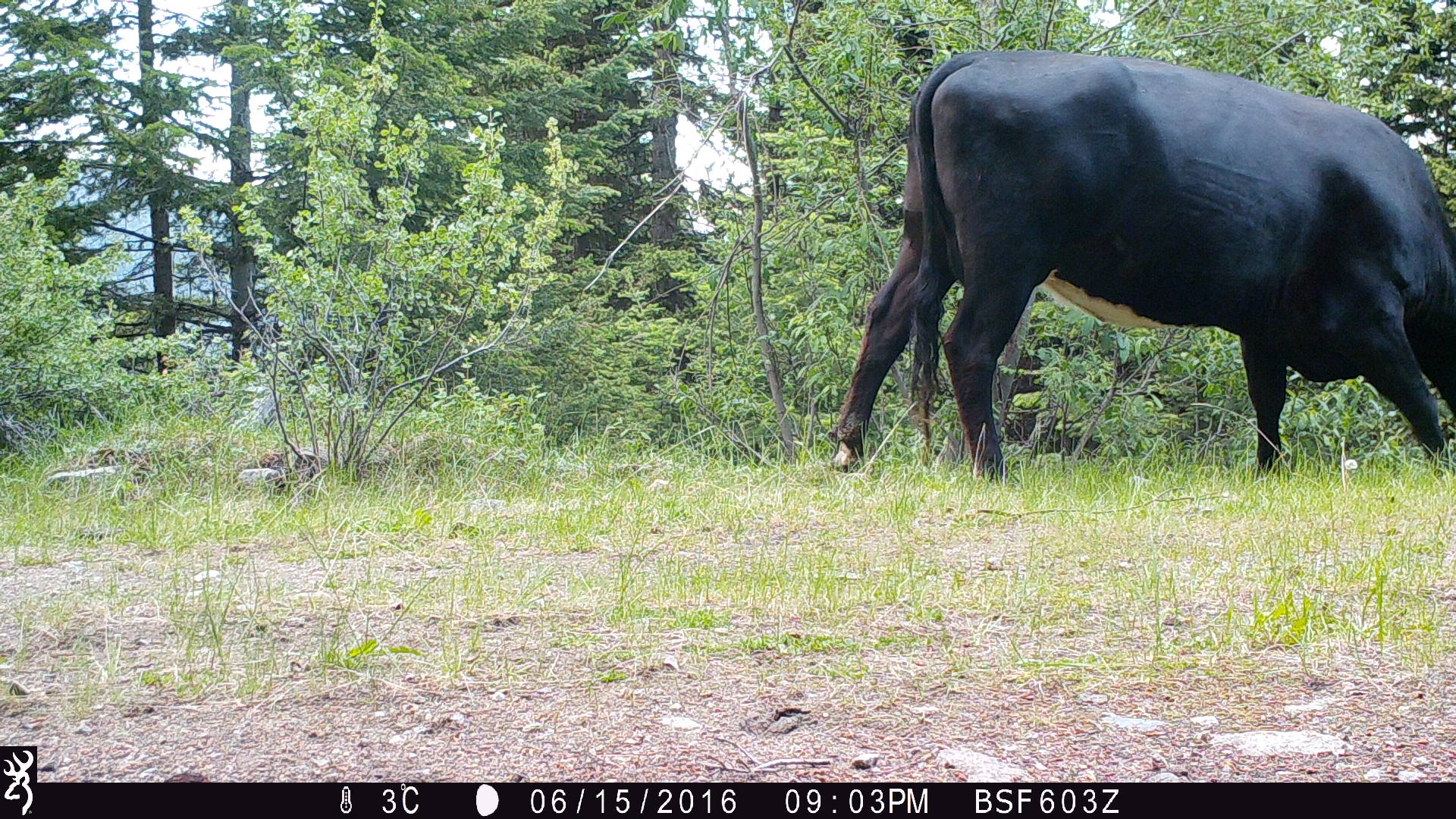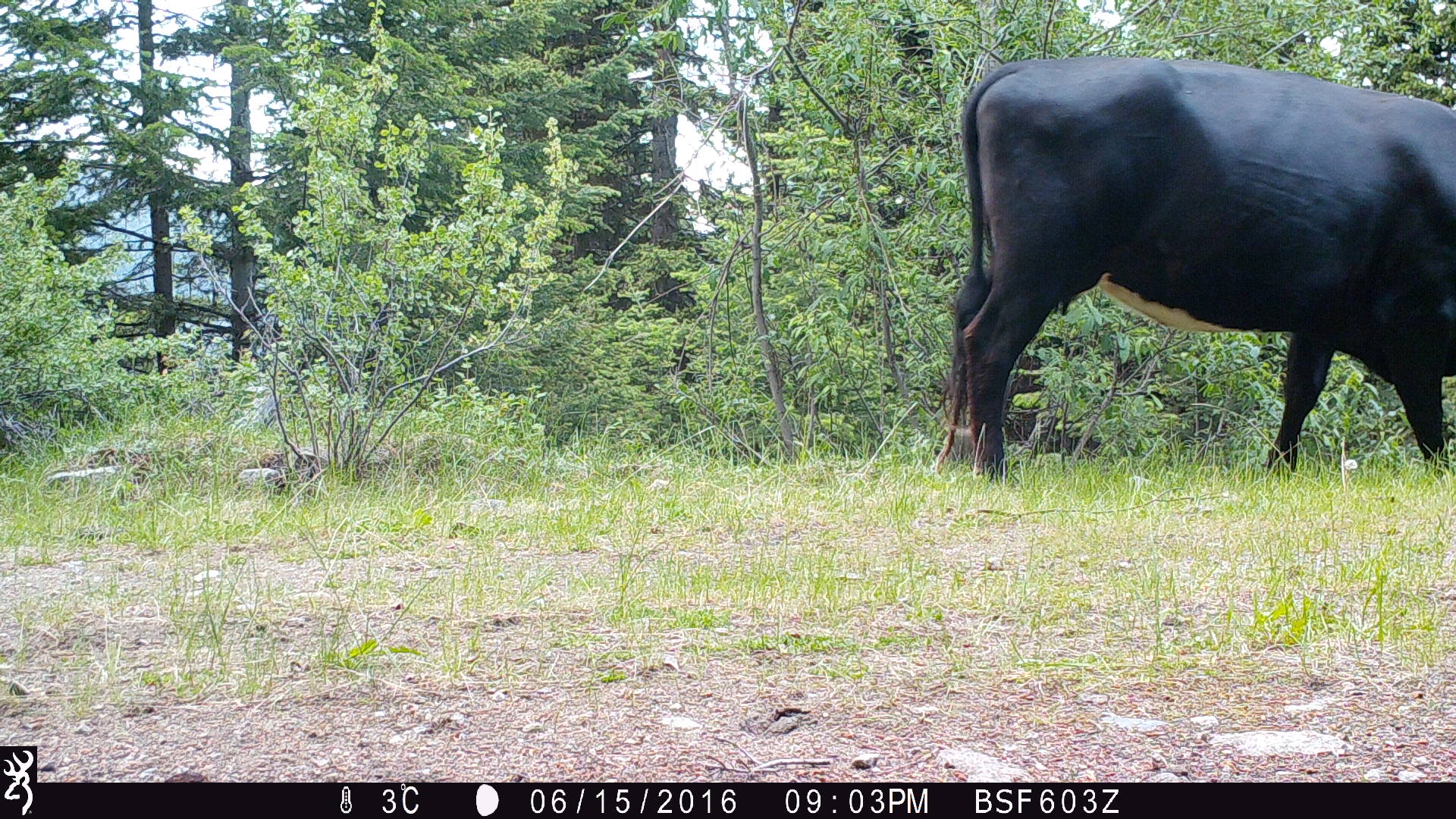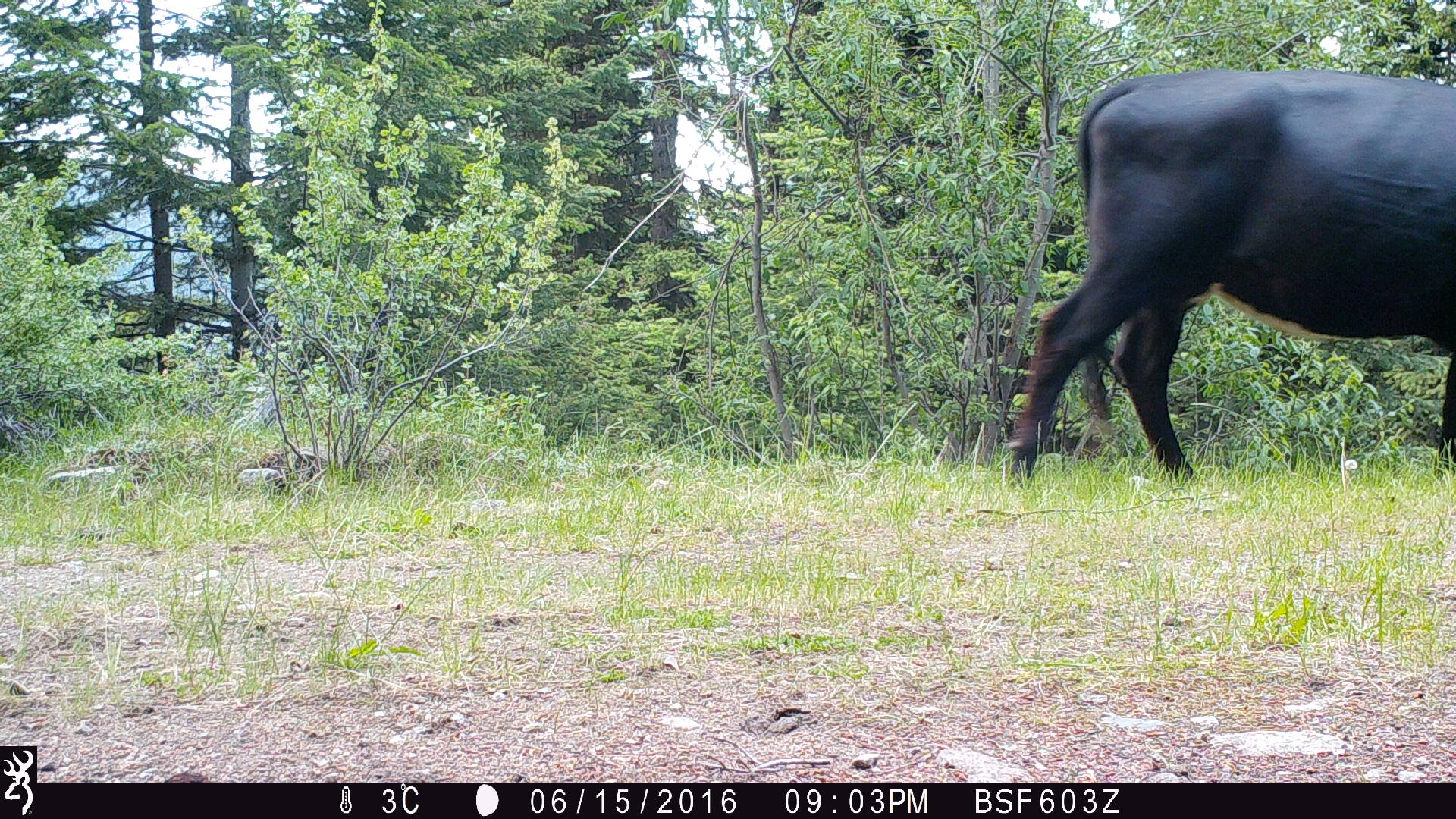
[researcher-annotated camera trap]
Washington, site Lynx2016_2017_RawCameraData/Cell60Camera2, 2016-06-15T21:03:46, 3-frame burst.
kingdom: Animalia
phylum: Chordata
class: Mammalia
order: Artiodactyla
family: Bovidae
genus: Bos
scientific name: Bos taurus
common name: domestic cattle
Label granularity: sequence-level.